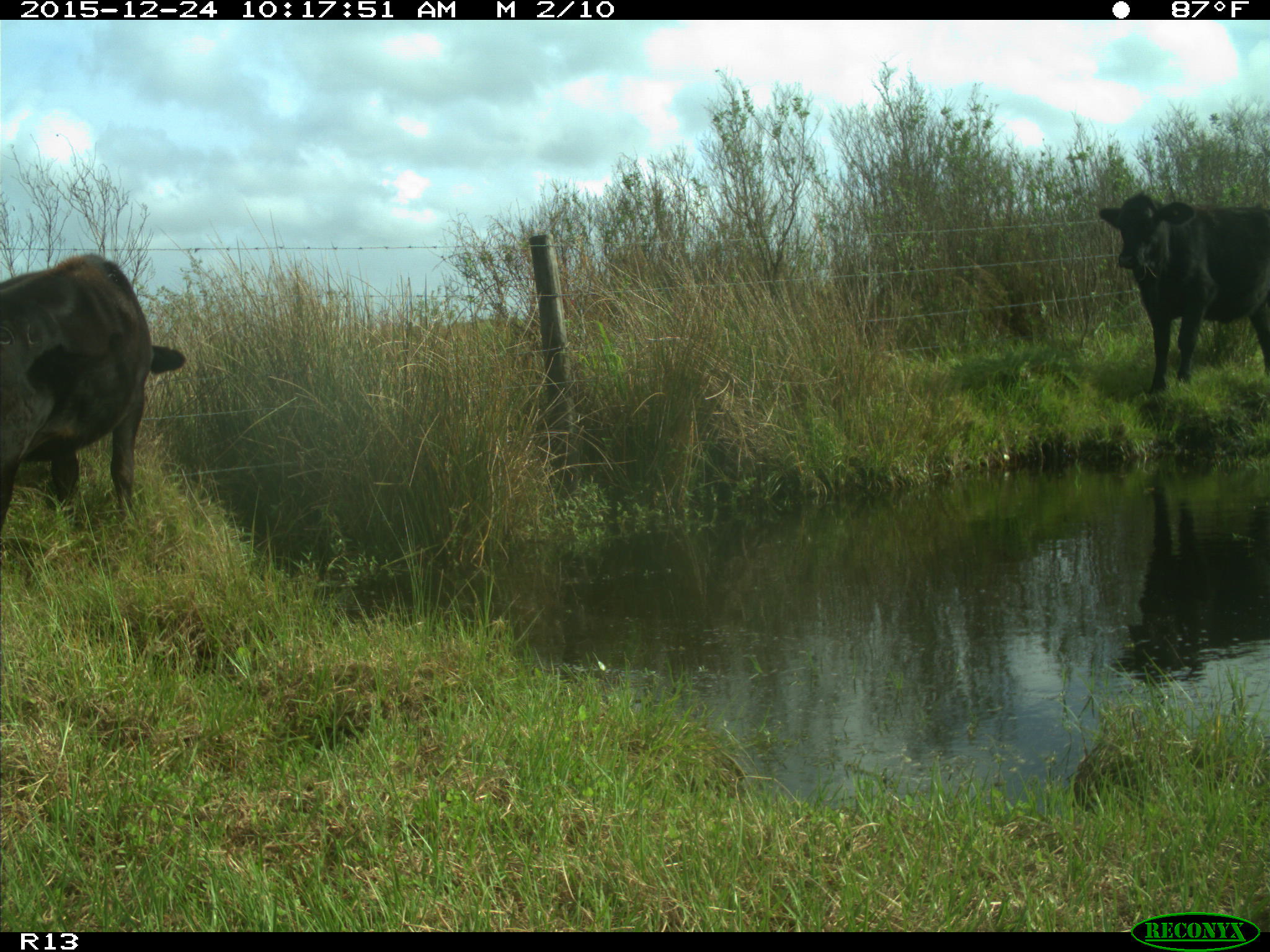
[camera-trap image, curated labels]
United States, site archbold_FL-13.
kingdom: Animalia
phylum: Chordata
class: Mammalia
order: Artiodactyla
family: Bovidae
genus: Bos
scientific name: Bos taurus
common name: domestic cow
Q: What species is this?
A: Bos taurus (domestic cow).